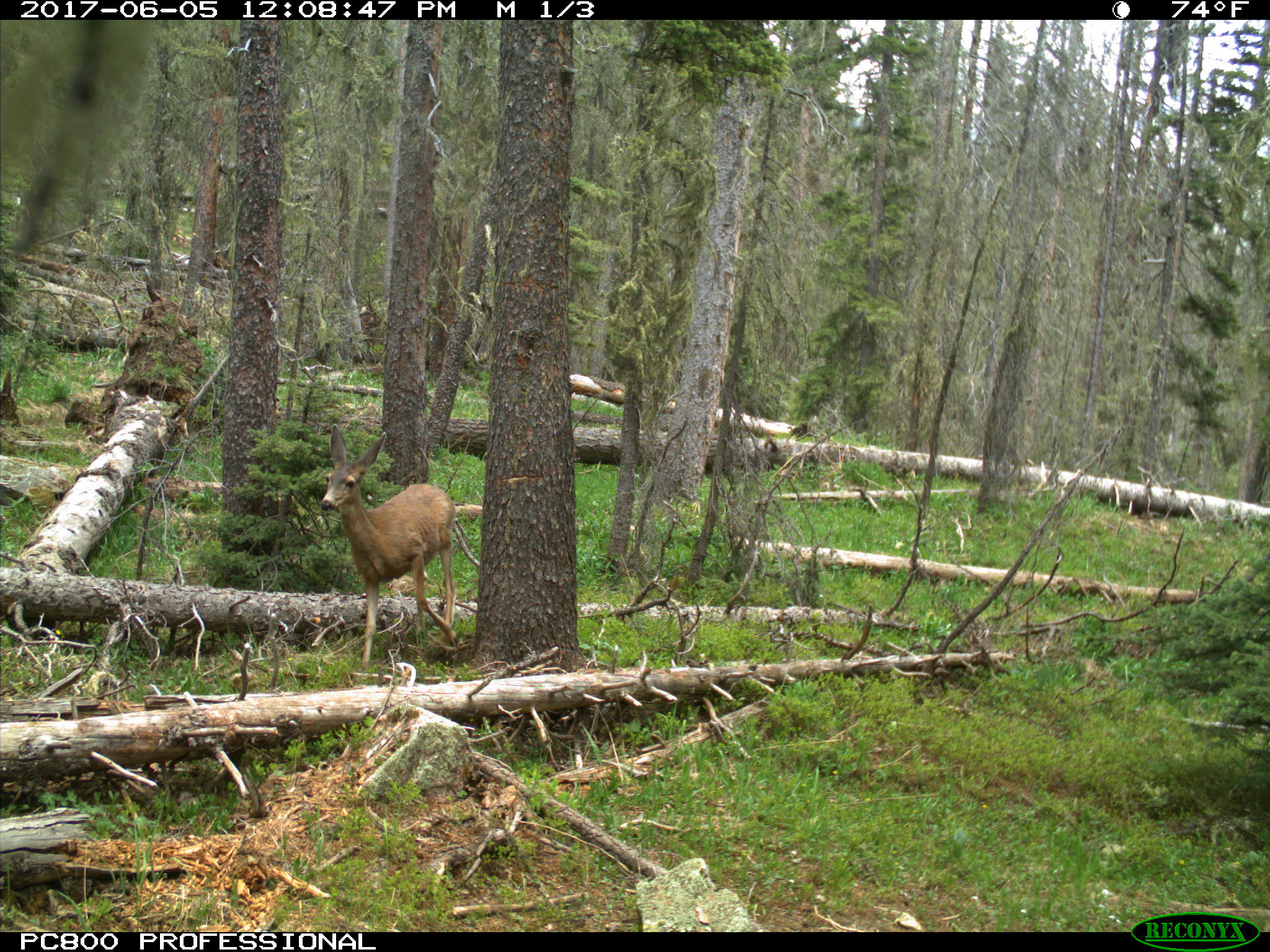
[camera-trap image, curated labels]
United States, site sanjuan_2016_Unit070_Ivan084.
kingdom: Animalia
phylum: Chordata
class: Mammalia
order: Artiodactyla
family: Cervidae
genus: Odocoileus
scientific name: Odocoileus hemionus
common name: mule deer